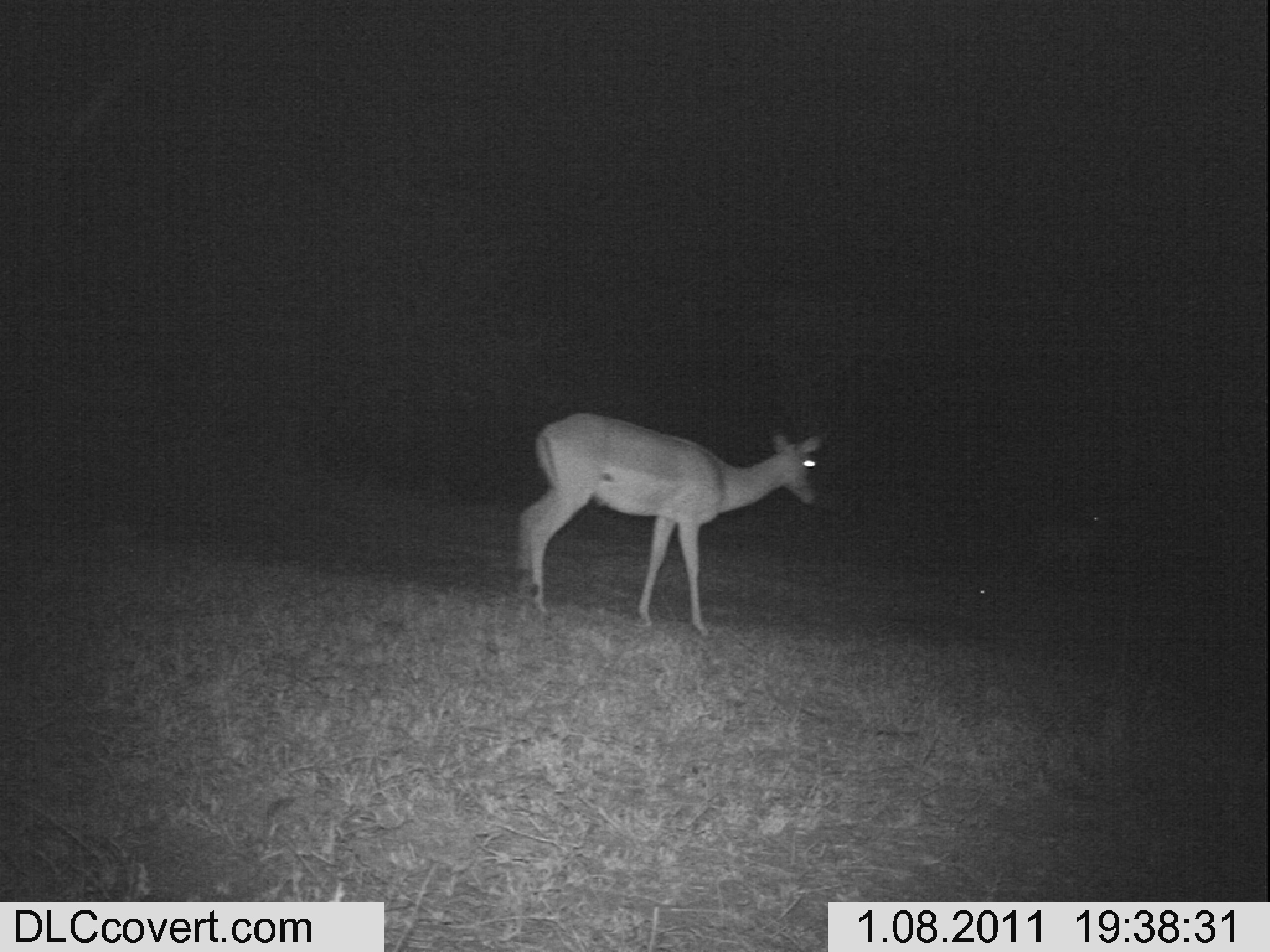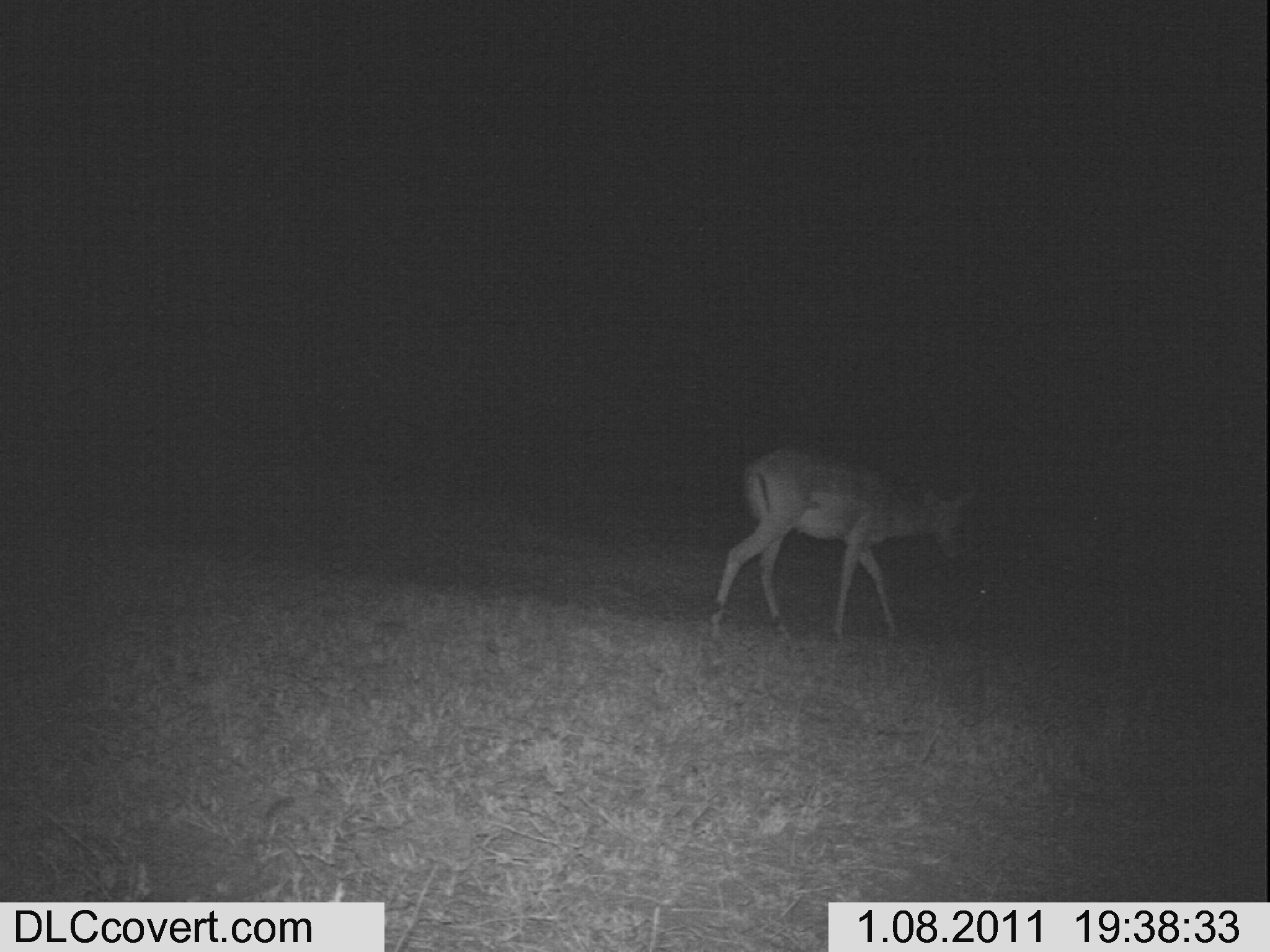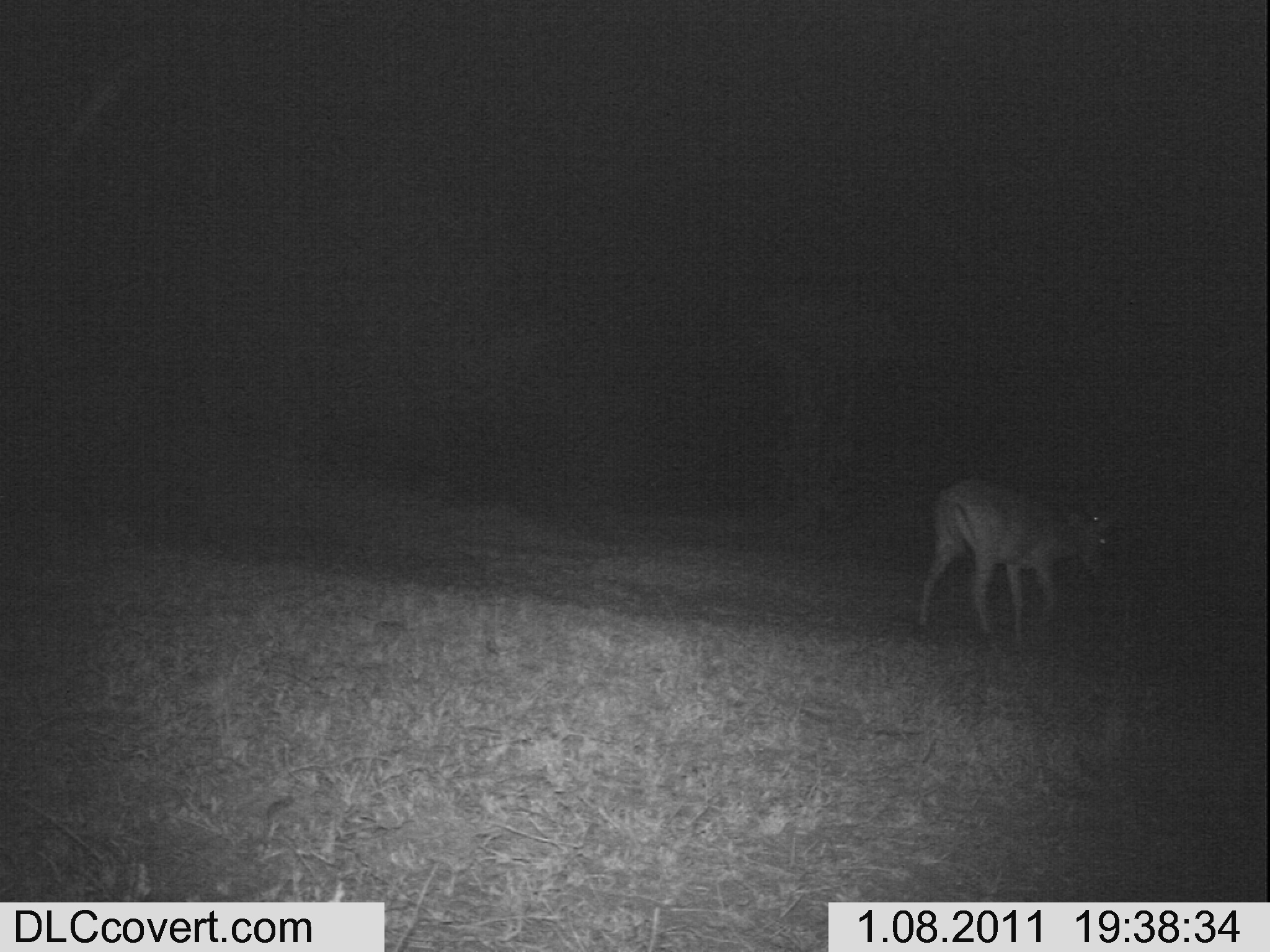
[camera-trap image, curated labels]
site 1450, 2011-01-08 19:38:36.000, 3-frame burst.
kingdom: Animalia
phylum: Chordata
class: Mammalia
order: Artiodactyla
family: Bovidae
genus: Aepyceros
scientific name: Aepyceros melampus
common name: impala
Aepyceros melampus (impala), count 2.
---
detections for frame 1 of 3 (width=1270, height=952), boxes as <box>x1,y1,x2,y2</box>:
aepyceros melampus: <box>514,412,823,637</box>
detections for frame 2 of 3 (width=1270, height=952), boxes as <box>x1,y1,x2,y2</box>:
aepyceros melampus: <box>709,443,980,645</box>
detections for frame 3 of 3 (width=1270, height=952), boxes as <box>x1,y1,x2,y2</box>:
aepyceros melampus: <box>915,473,1119,645</box>